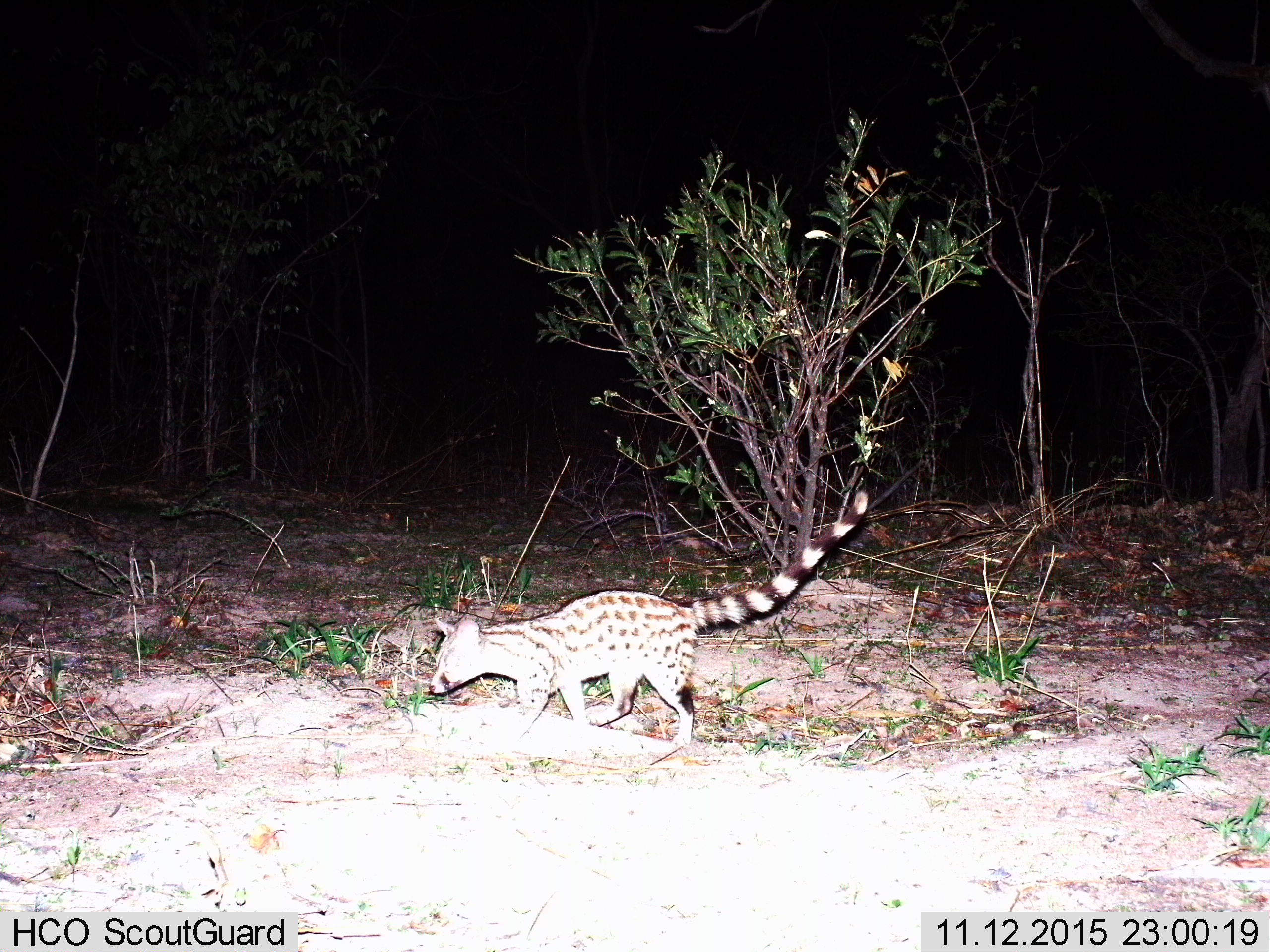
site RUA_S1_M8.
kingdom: Animalia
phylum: Chordata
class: Mammalia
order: Carnivora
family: Viverridae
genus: Genetta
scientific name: Genetta genetta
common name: small-spotted genet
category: genetcommonsmallspotted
Genetcommonsmallspotted (small-spotted genet) (Genetta genetta), count 1. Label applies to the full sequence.